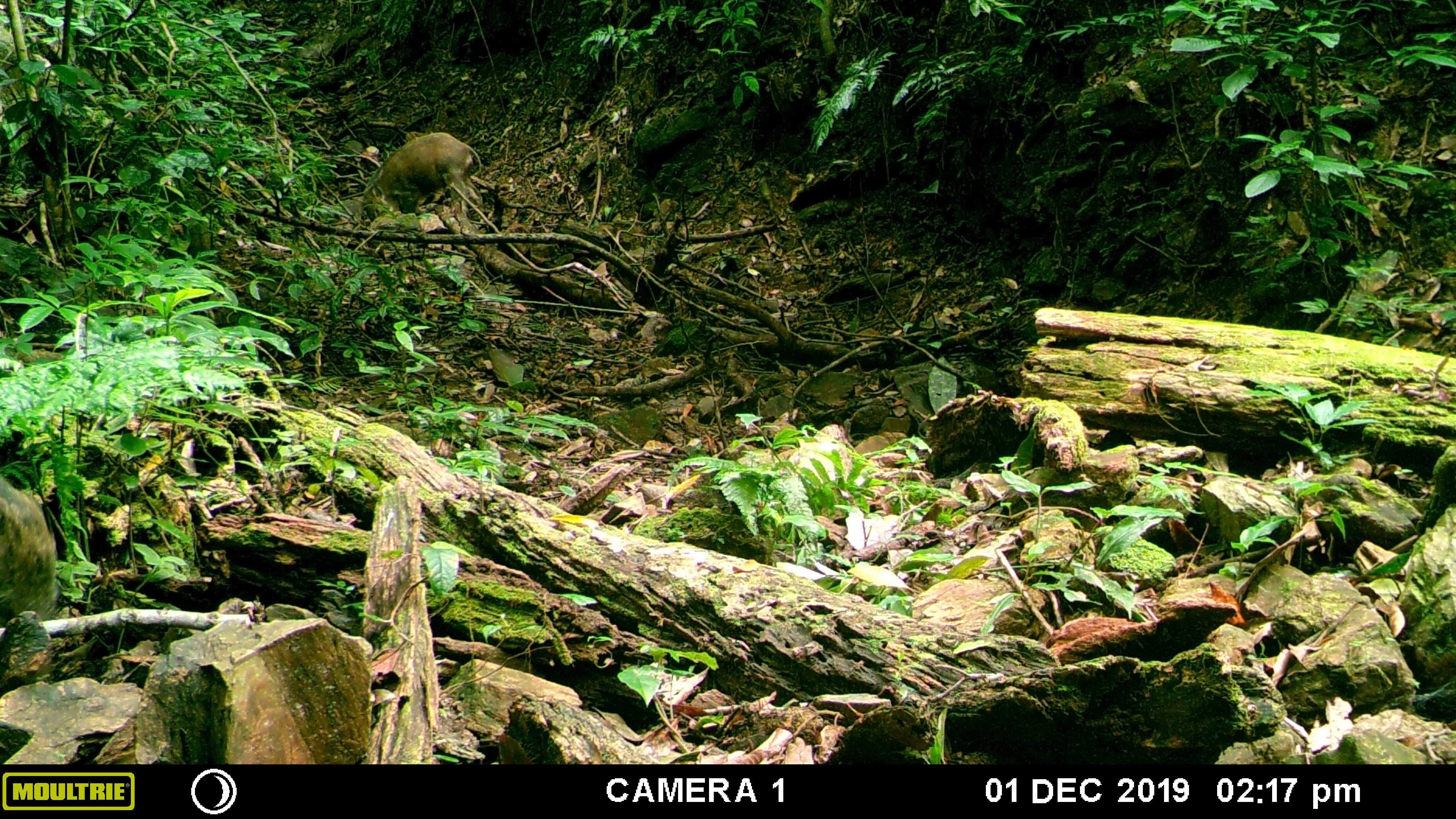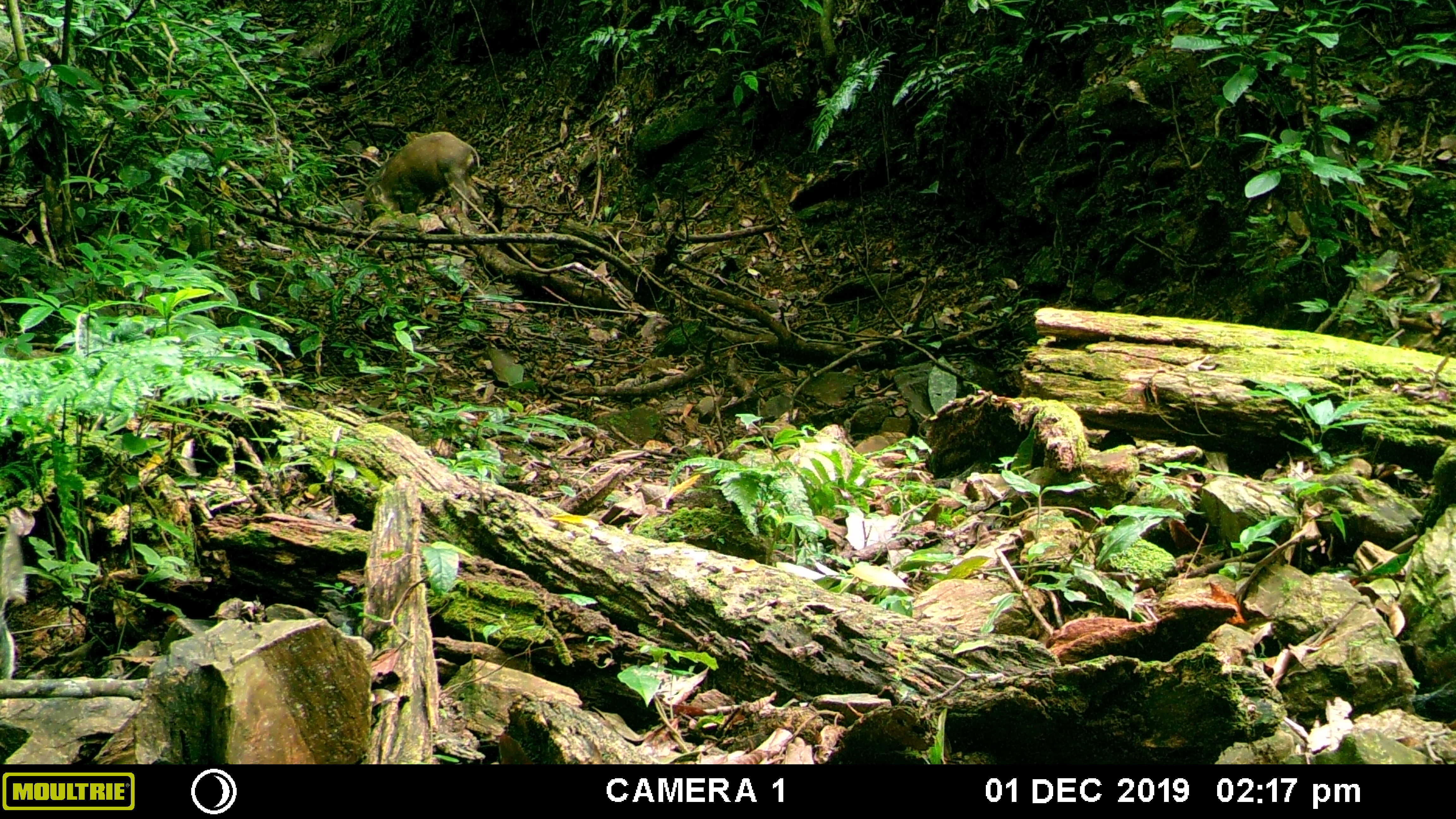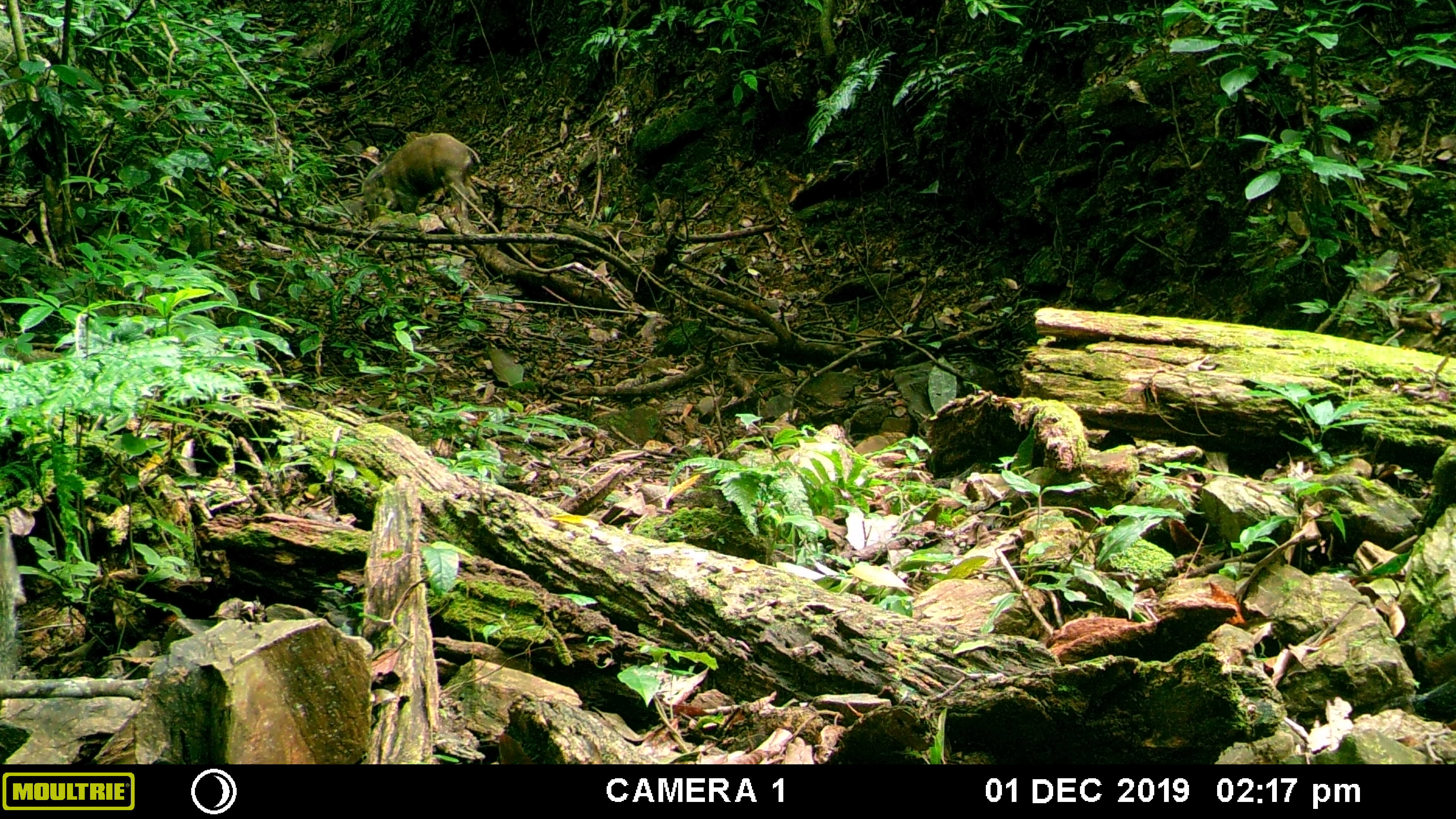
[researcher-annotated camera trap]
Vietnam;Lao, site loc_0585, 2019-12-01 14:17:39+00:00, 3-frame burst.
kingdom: Animalia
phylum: Chordata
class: Mammalia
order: Artiodactyla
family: Suidae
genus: Sus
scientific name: Sus scrofa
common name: eurasian wild pig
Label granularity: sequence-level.